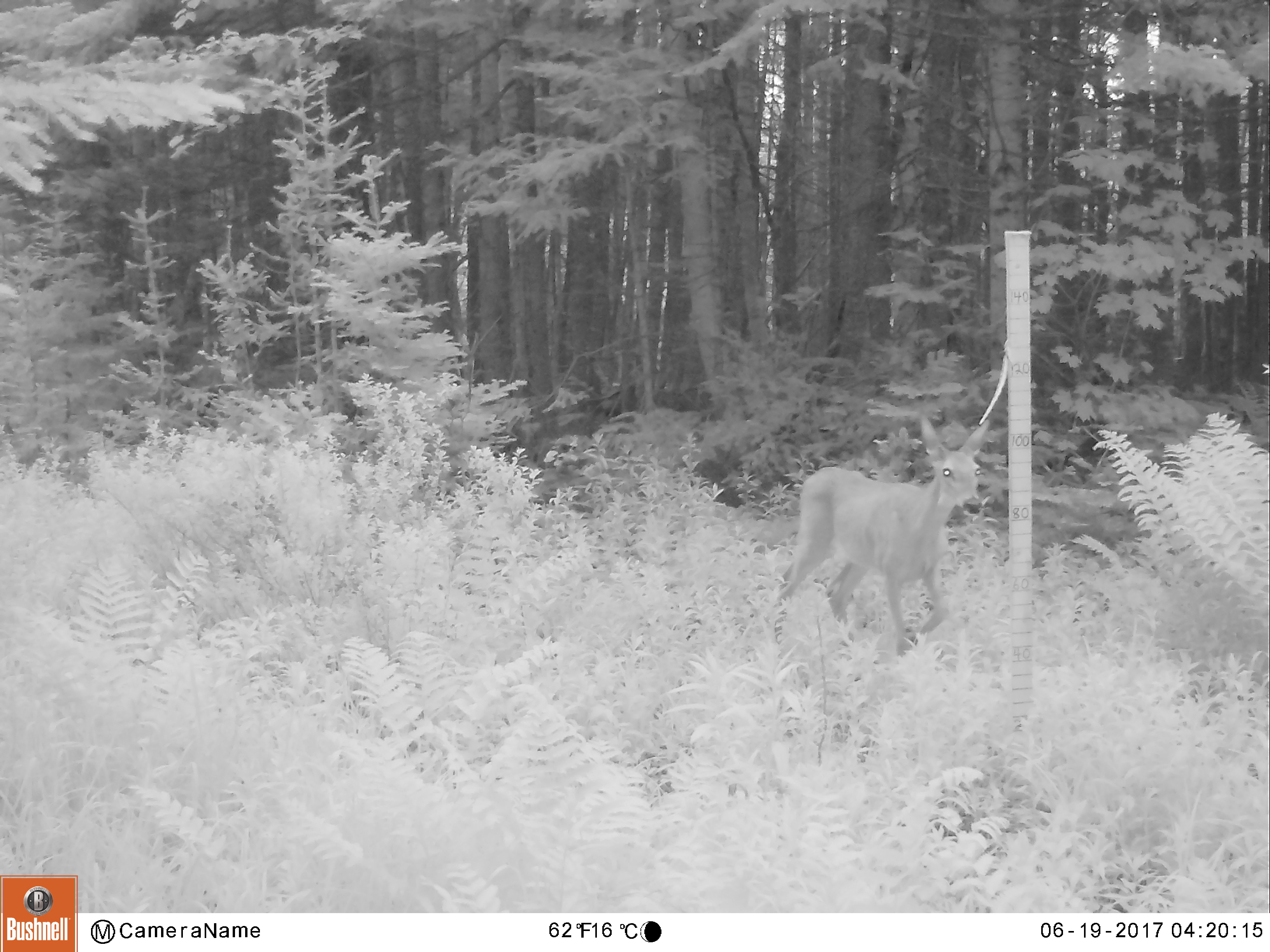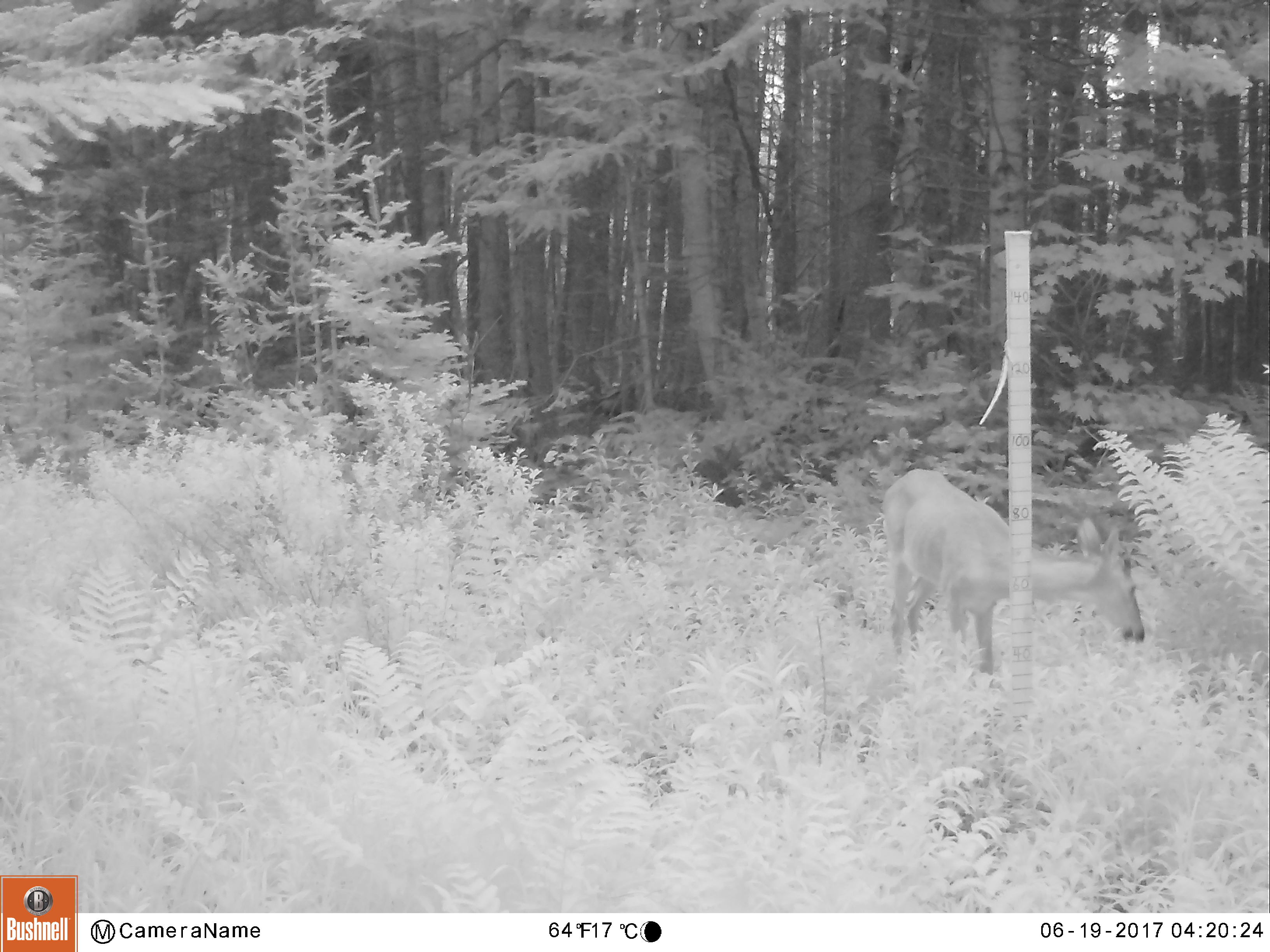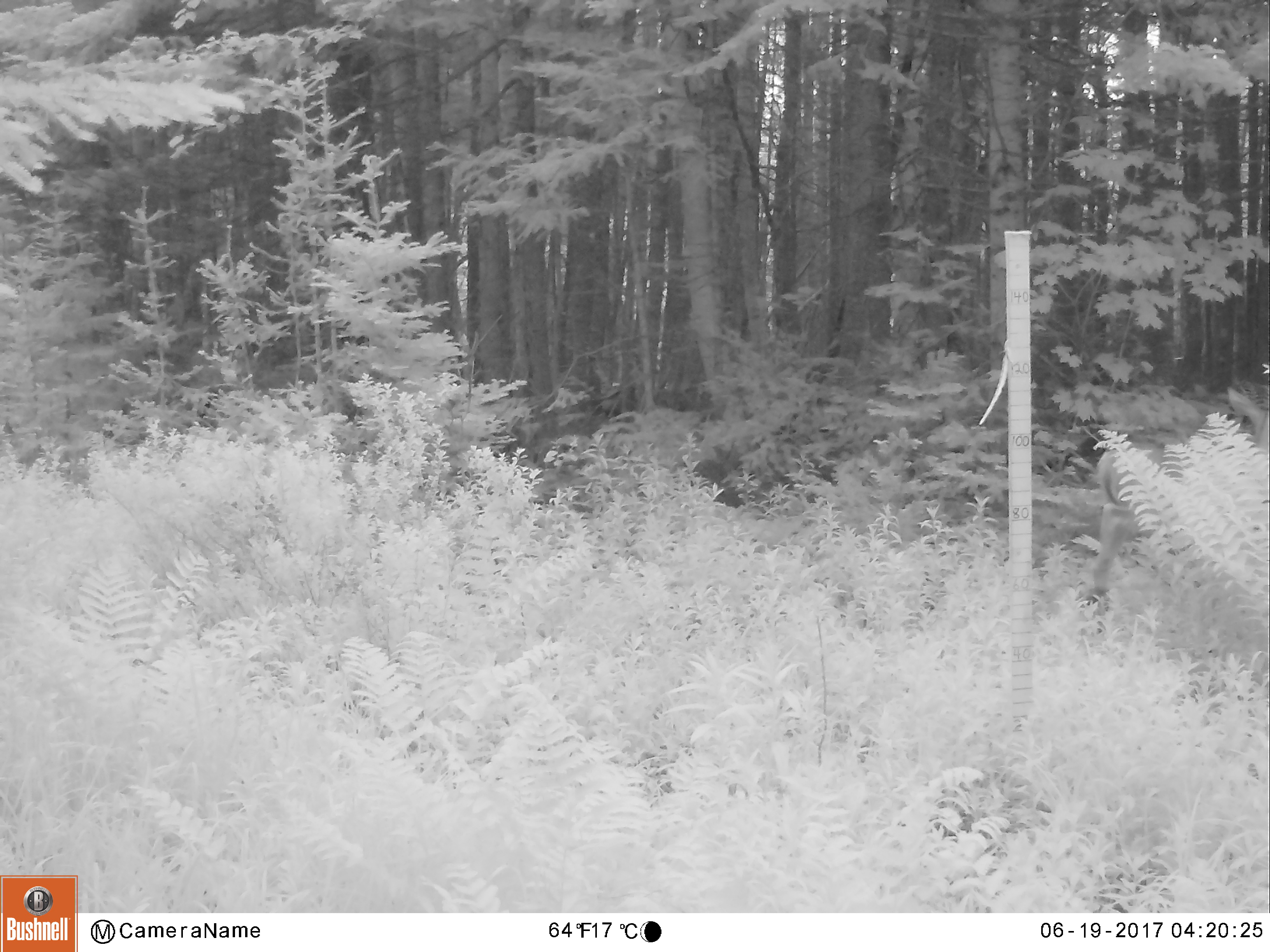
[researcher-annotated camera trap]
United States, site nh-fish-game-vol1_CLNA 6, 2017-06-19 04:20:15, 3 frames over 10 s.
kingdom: Animalia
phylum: Chordata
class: Mammalia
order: Artiodactyla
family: Cervidae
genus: Odocoileus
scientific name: Odocoileus virginianus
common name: white-tailed deer